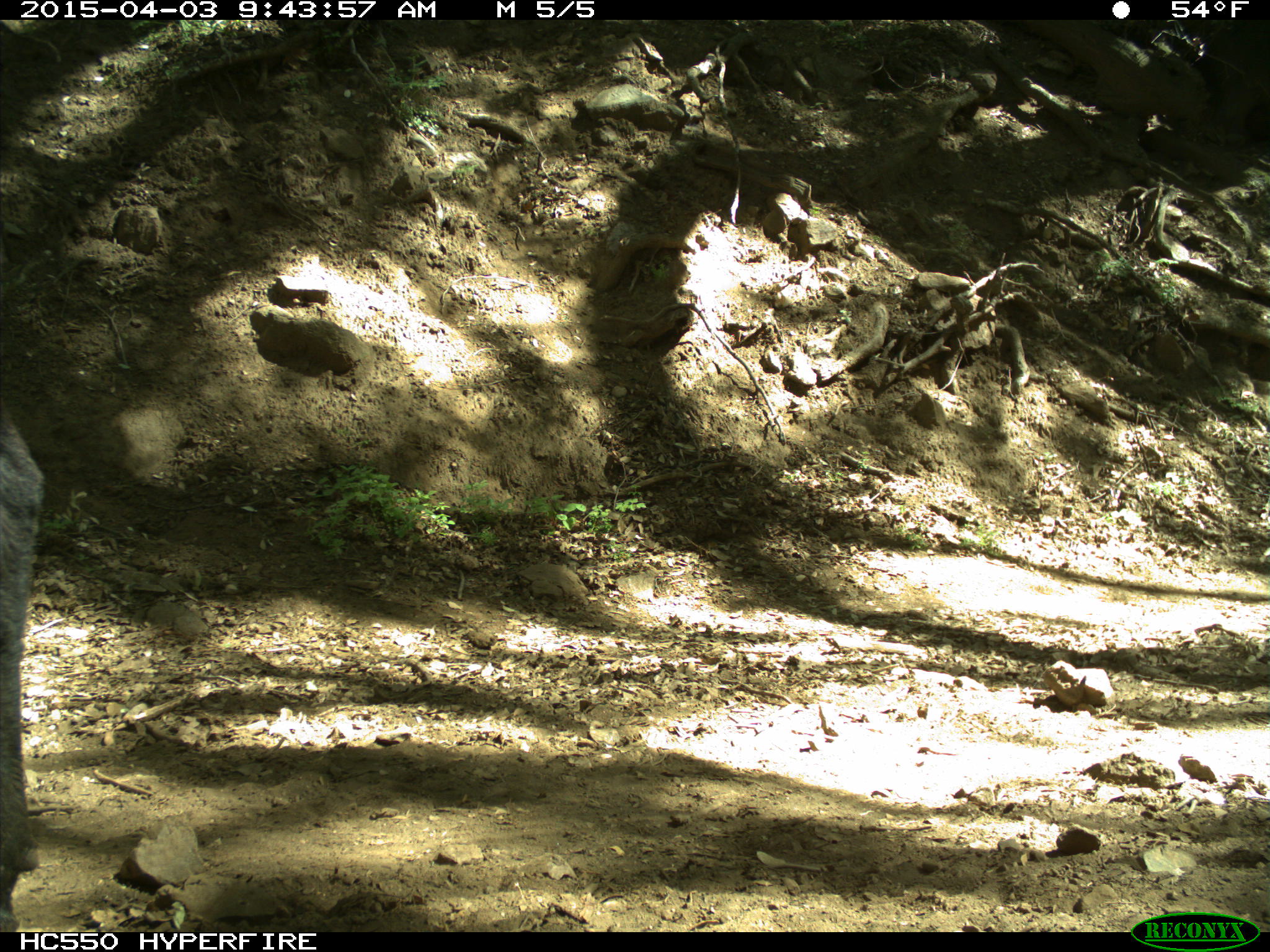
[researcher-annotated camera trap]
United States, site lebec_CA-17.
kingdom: Animalia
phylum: Chordata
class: Mammalia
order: Artiodactyla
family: Bovidae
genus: Bos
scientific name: Bos taurus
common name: domestic cow